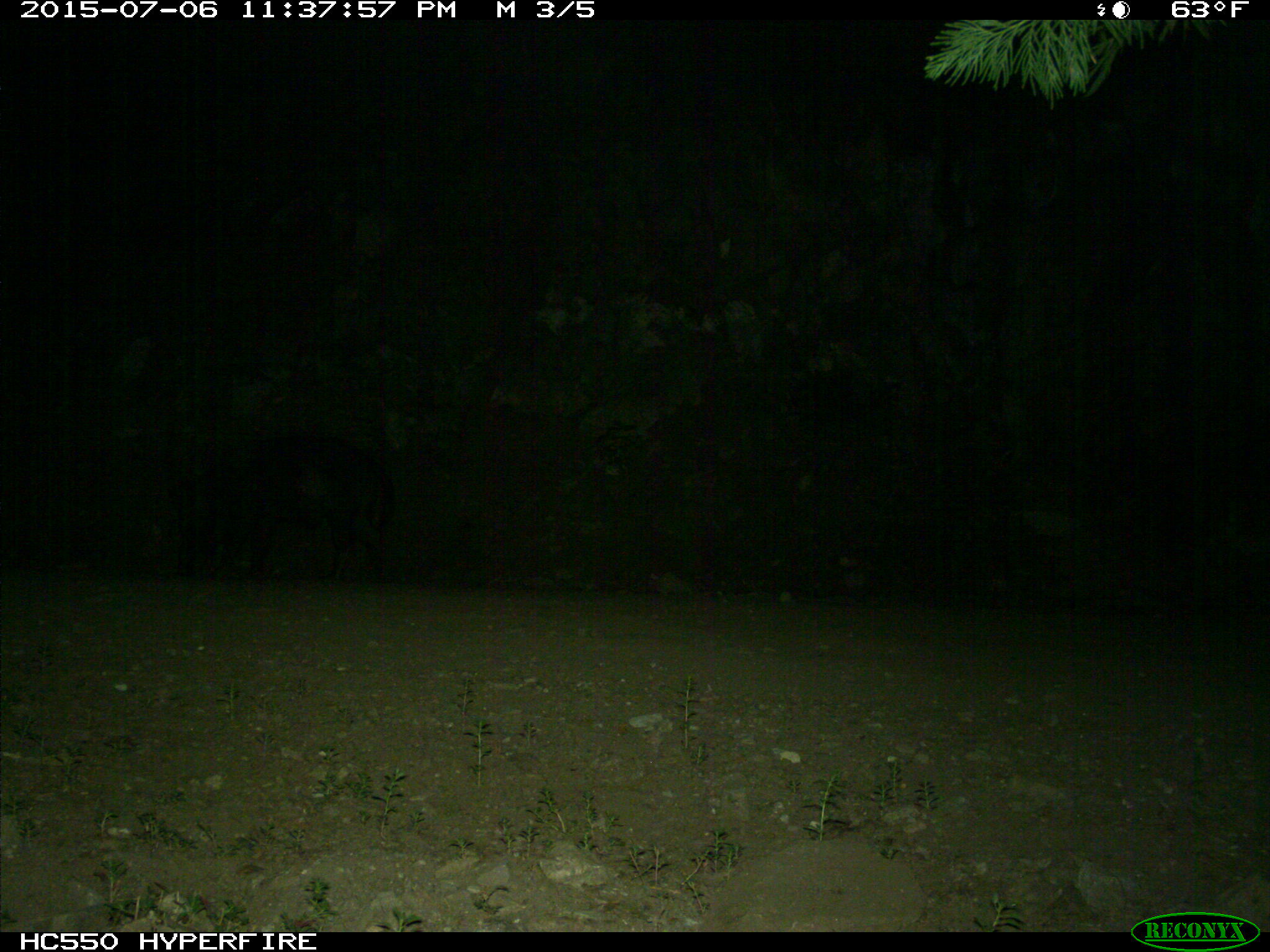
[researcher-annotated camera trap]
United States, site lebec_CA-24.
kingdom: Animalia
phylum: Chordata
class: Mammalia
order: Artiodactyla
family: Suidae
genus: Sus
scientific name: Sus scrofa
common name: wild boar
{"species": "Sus scrofa (wild boar)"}